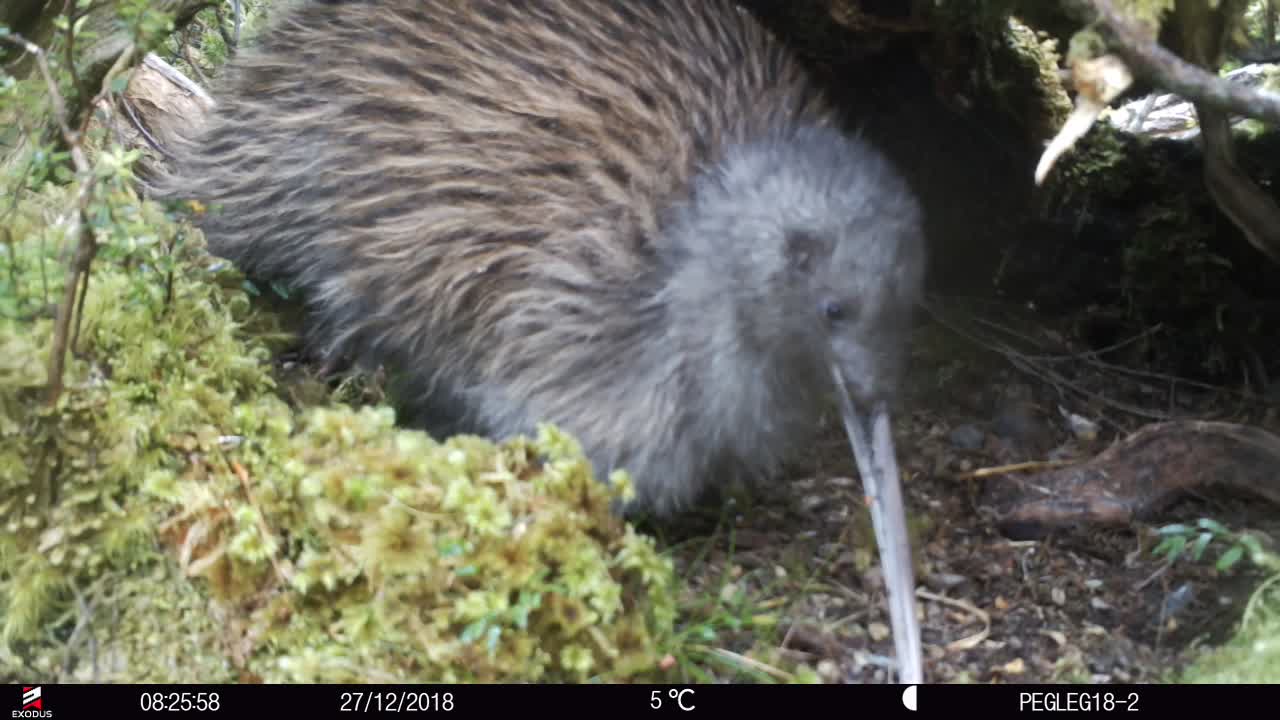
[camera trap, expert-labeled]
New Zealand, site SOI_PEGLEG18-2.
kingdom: Animalia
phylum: Chordata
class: Aves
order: Apterygiformes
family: Apterygidae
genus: Apteryx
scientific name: Apteryx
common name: kiwi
Kiwi (Apteryx).